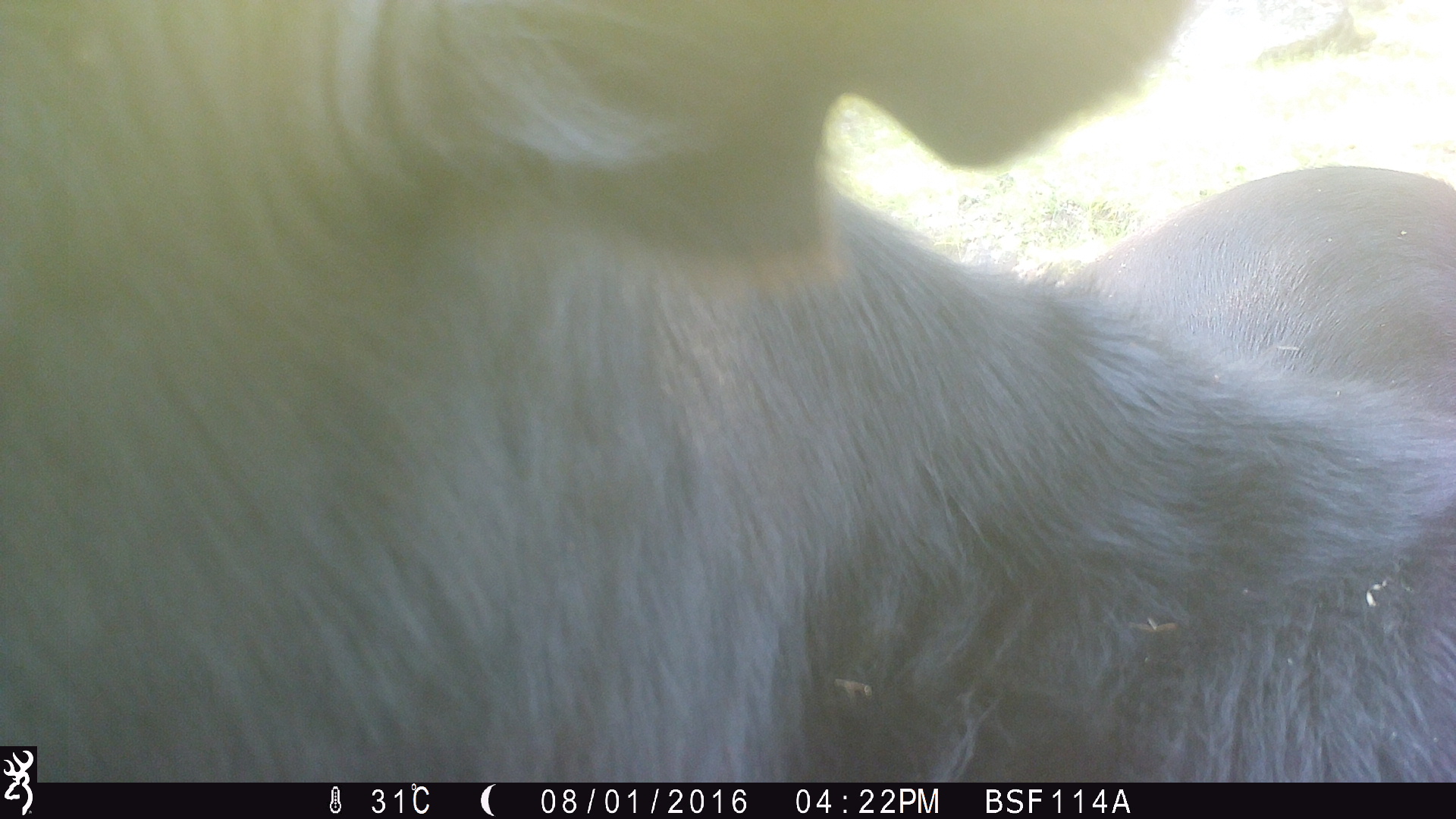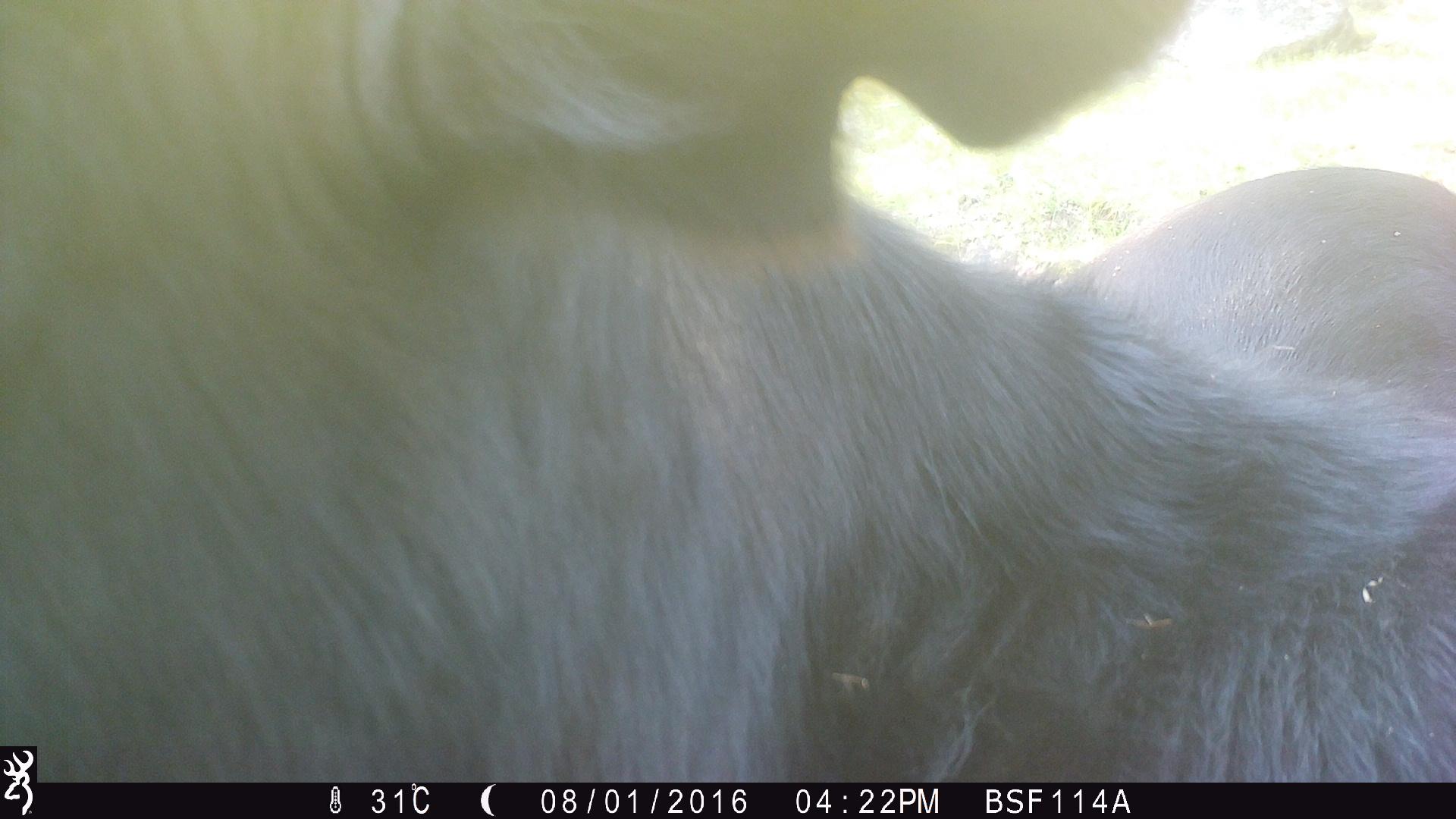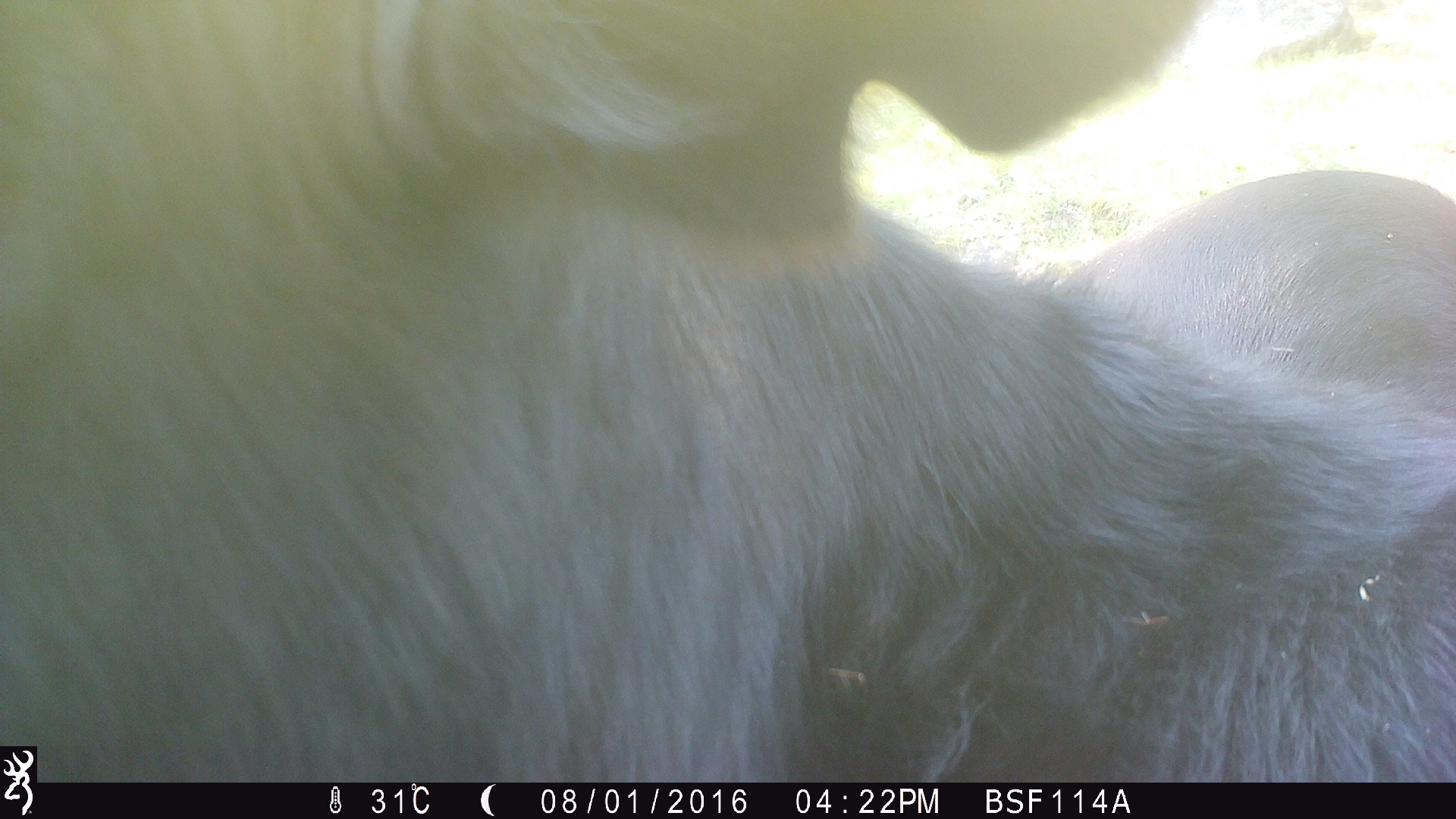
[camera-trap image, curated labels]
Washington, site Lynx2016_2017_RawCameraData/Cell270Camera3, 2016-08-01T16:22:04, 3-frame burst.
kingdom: Animalia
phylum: Chordata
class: Mammalia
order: Artiodactyla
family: Bovidae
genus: Bos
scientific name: Bos taurus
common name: domestic cattle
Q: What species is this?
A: Domestic cattle (Bos taurus).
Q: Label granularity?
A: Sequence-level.